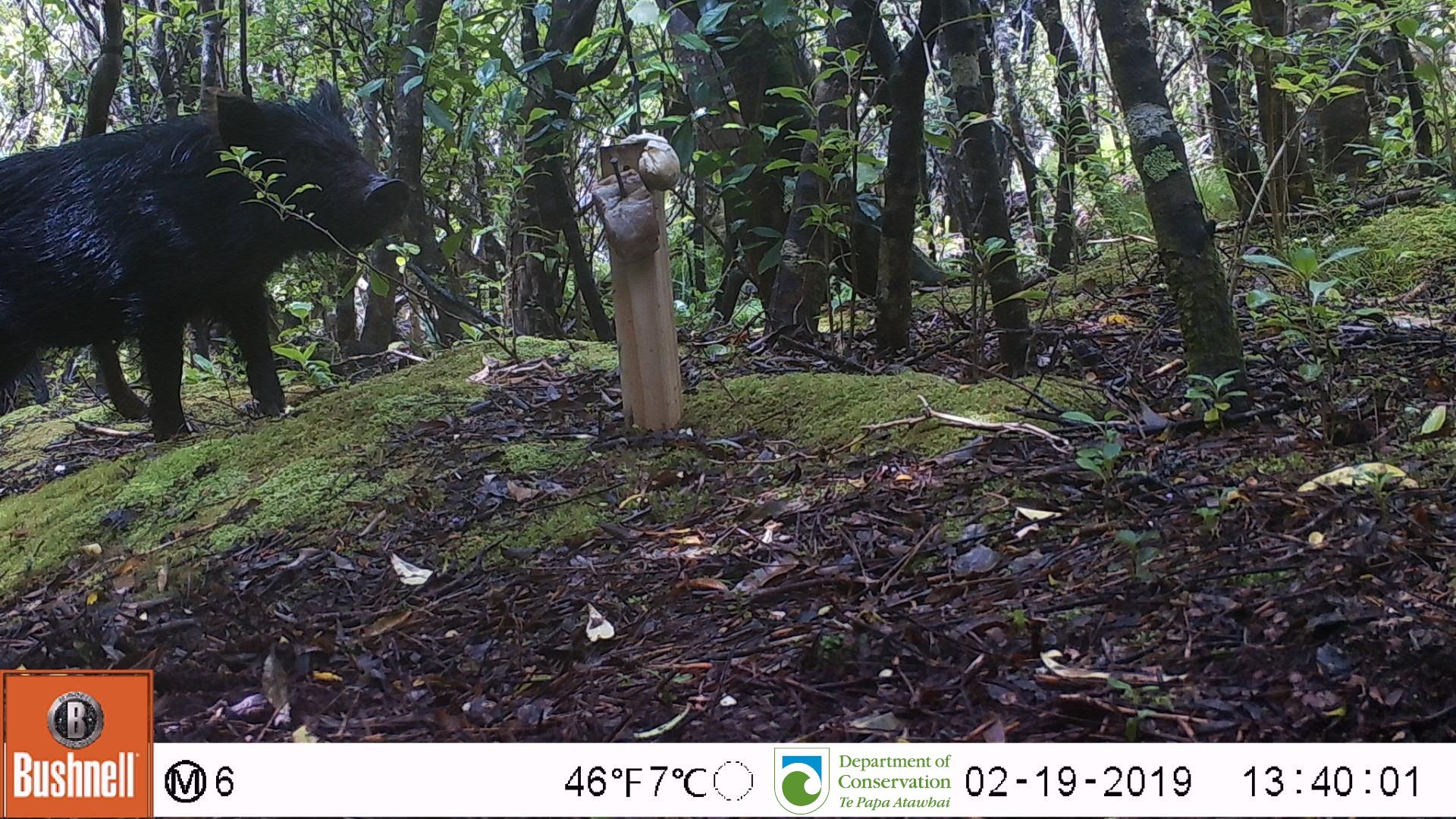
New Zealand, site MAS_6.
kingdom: Animalia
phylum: Chordata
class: Mammalia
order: Artiodactyla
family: Suidae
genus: Sus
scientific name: Sus scrofa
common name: pig